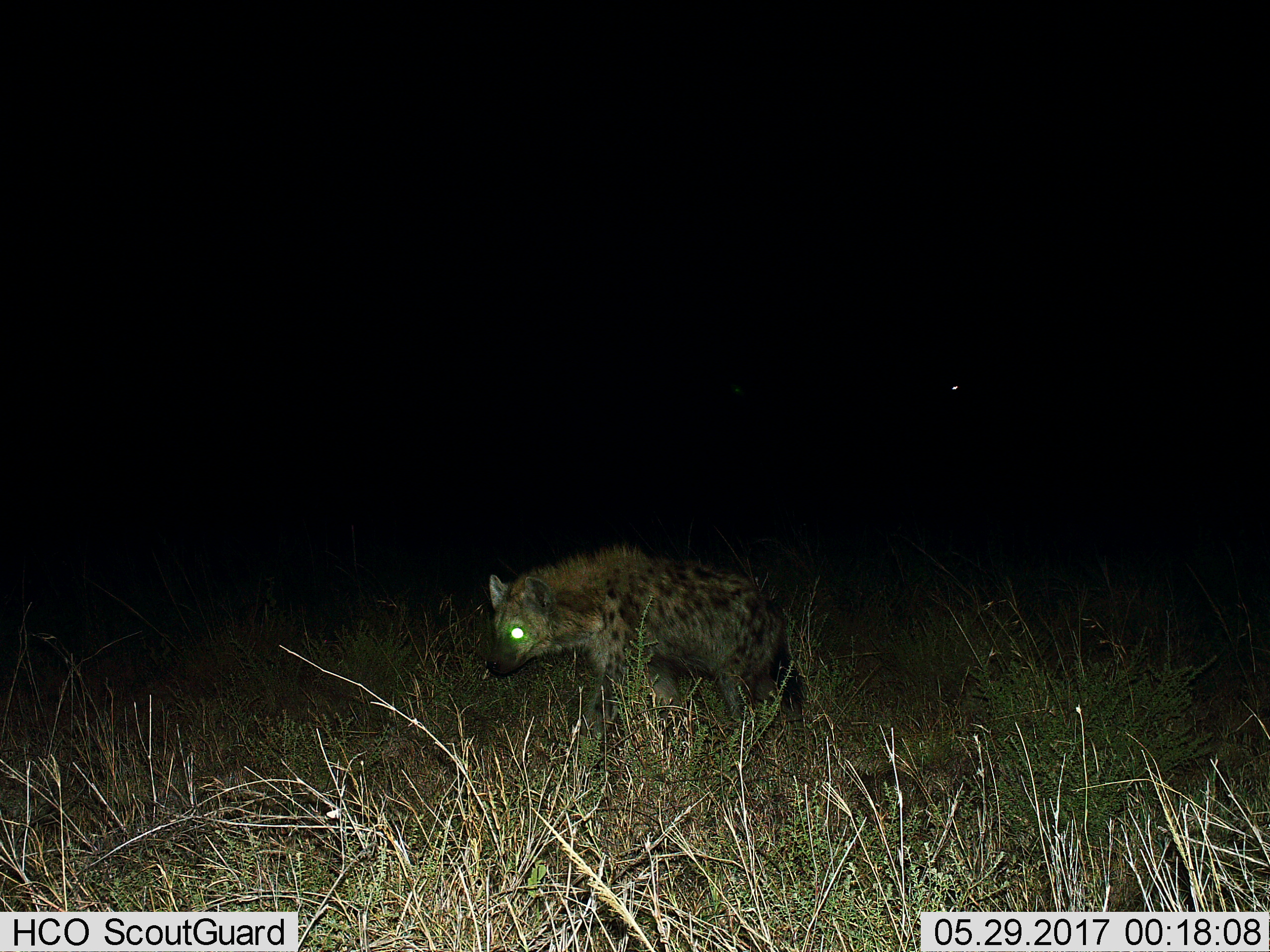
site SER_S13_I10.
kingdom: Animalia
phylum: Chordata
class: Mammalia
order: Carnivora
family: Hyaenidae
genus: Crocuta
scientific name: Crocuta crocuta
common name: spotted hyena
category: hyenaspotted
Hyenaspotted (spotted hyena) (Crocuta crocuta), count 1. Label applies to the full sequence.